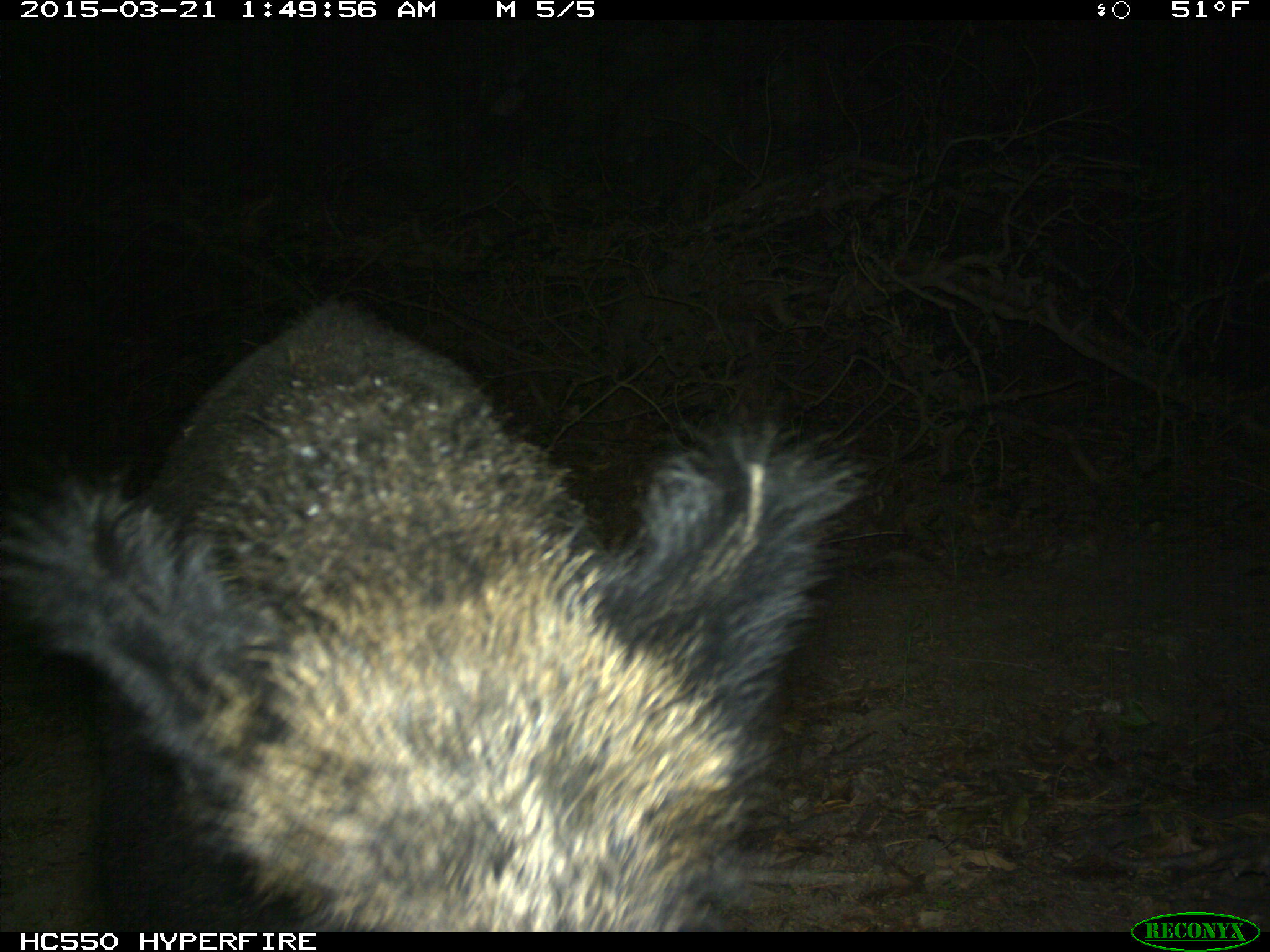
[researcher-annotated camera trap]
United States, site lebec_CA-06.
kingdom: Animalia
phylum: Chordata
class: Mammalia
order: Artiodactyla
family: Suidae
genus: Sus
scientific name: Sus scrofa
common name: wild boar